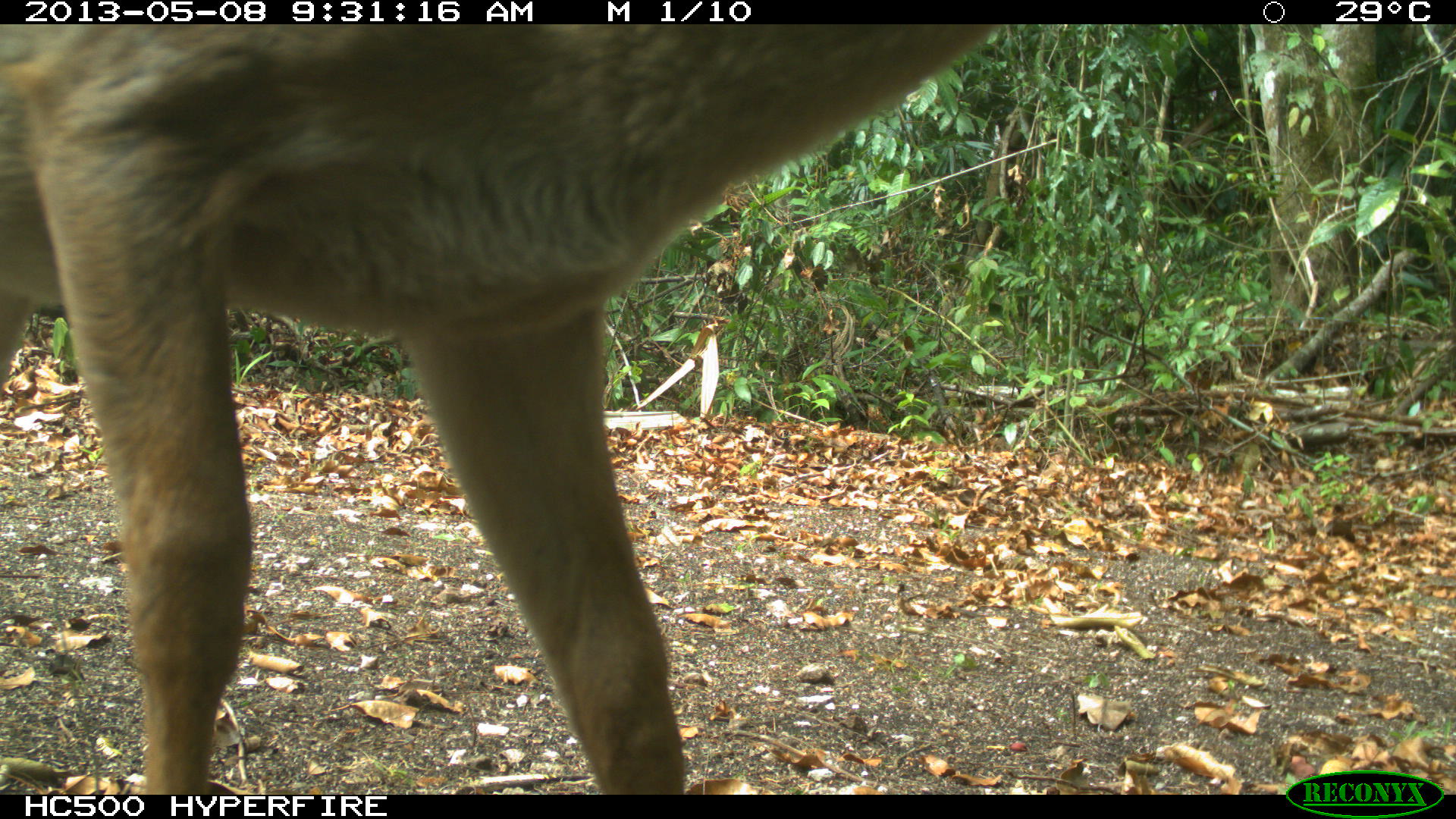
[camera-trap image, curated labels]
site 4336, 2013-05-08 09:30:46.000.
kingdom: Animalia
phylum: Chordata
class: Mammalia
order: Artiodactyla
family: Cervidae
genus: Odocoileus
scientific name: Odocoileus virginianus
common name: white-tailed deer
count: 2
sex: female